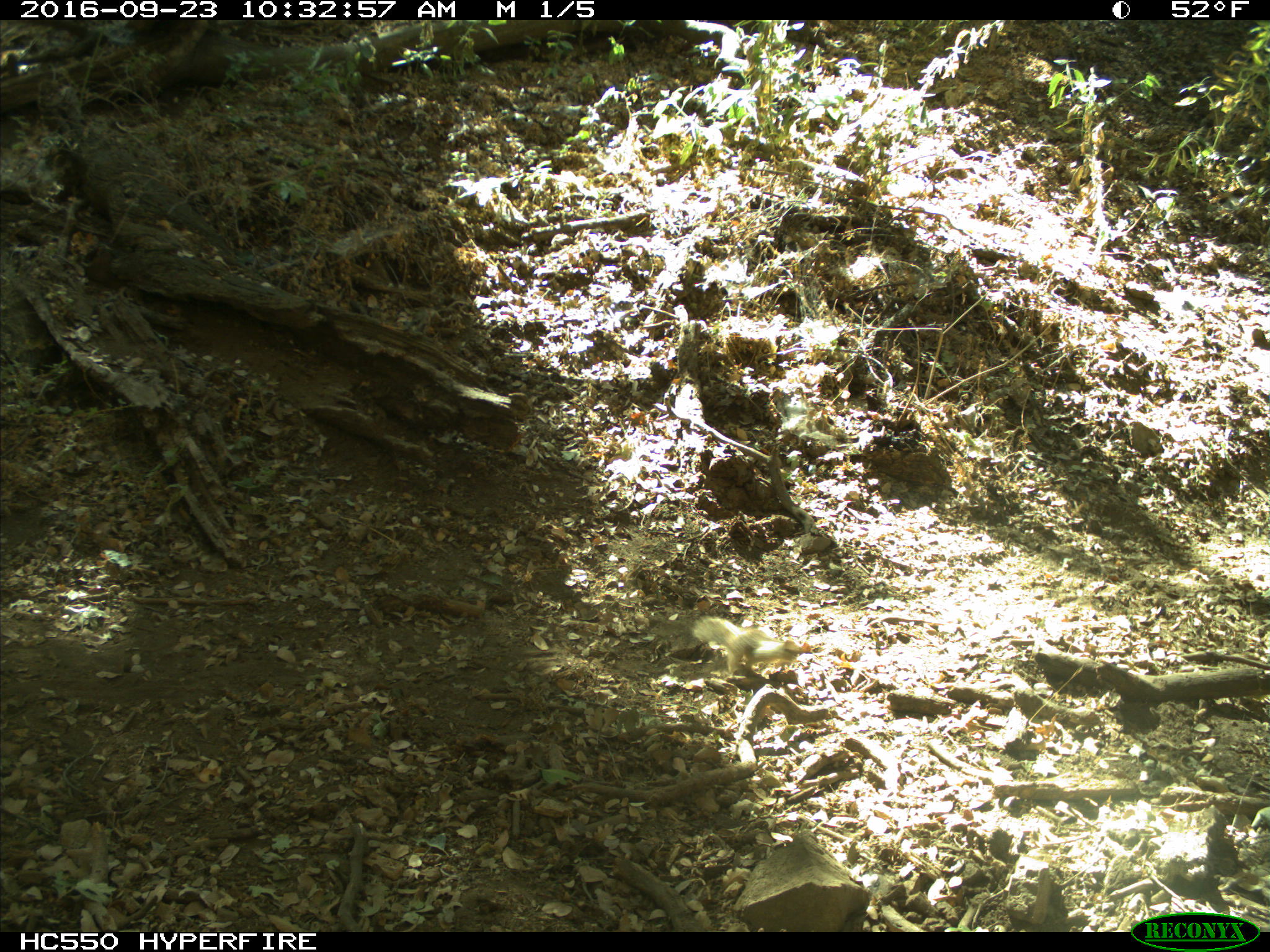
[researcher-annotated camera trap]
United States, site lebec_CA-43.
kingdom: Animalia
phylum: Chordata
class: Mammalia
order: Rodentia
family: Sciuridae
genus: Otospermophilus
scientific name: Otospermophilus beecheyi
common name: california ground squirrel